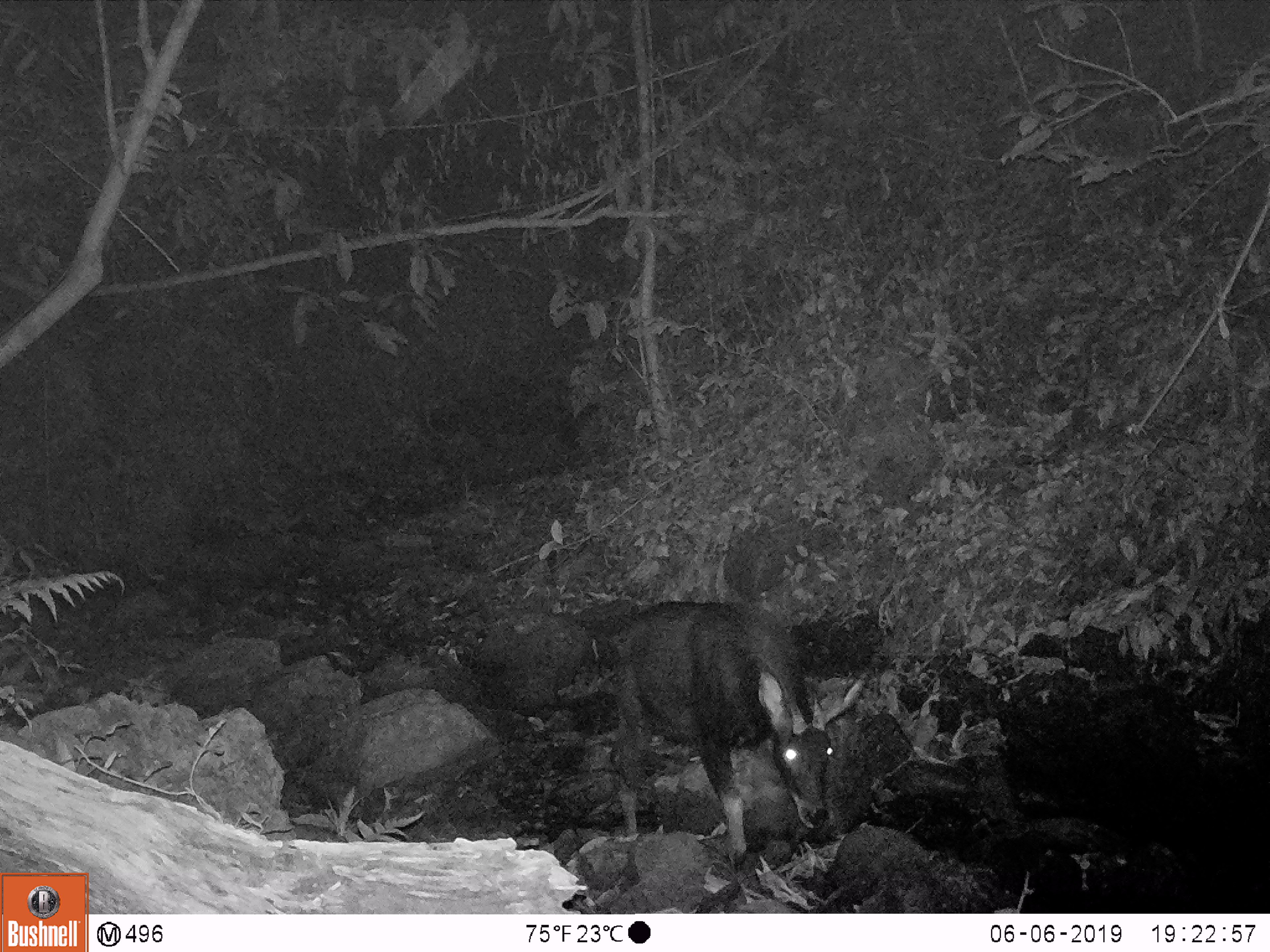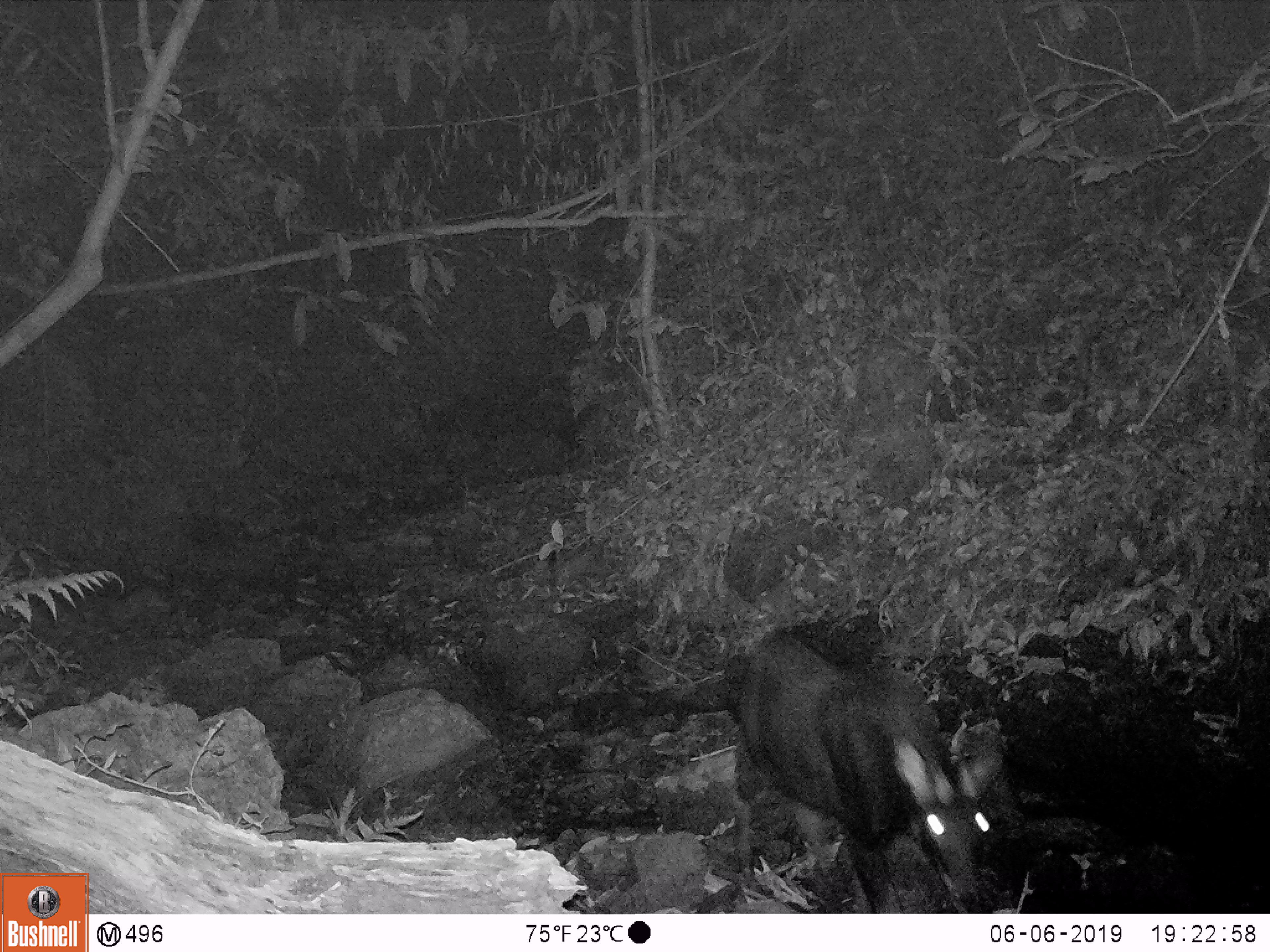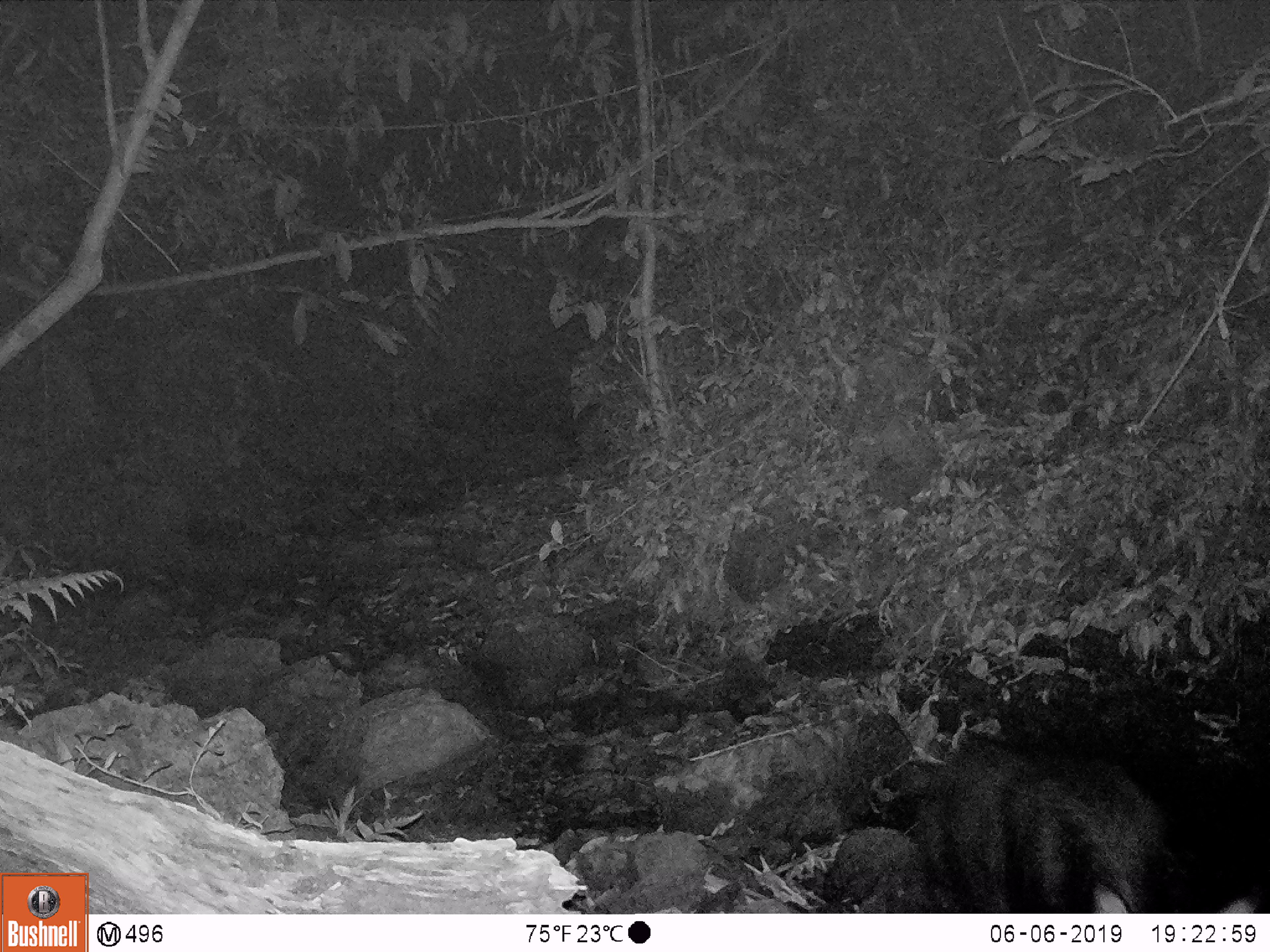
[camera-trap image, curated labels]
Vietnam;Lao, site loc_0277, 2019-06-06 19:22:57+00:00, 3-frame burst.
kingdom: Animalia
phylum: Chordata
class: Mammalia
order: Artiodactyla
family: Bovidae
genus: Capricornis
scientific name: Capricornis sumatraensis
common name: chinese serow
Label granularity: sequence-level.